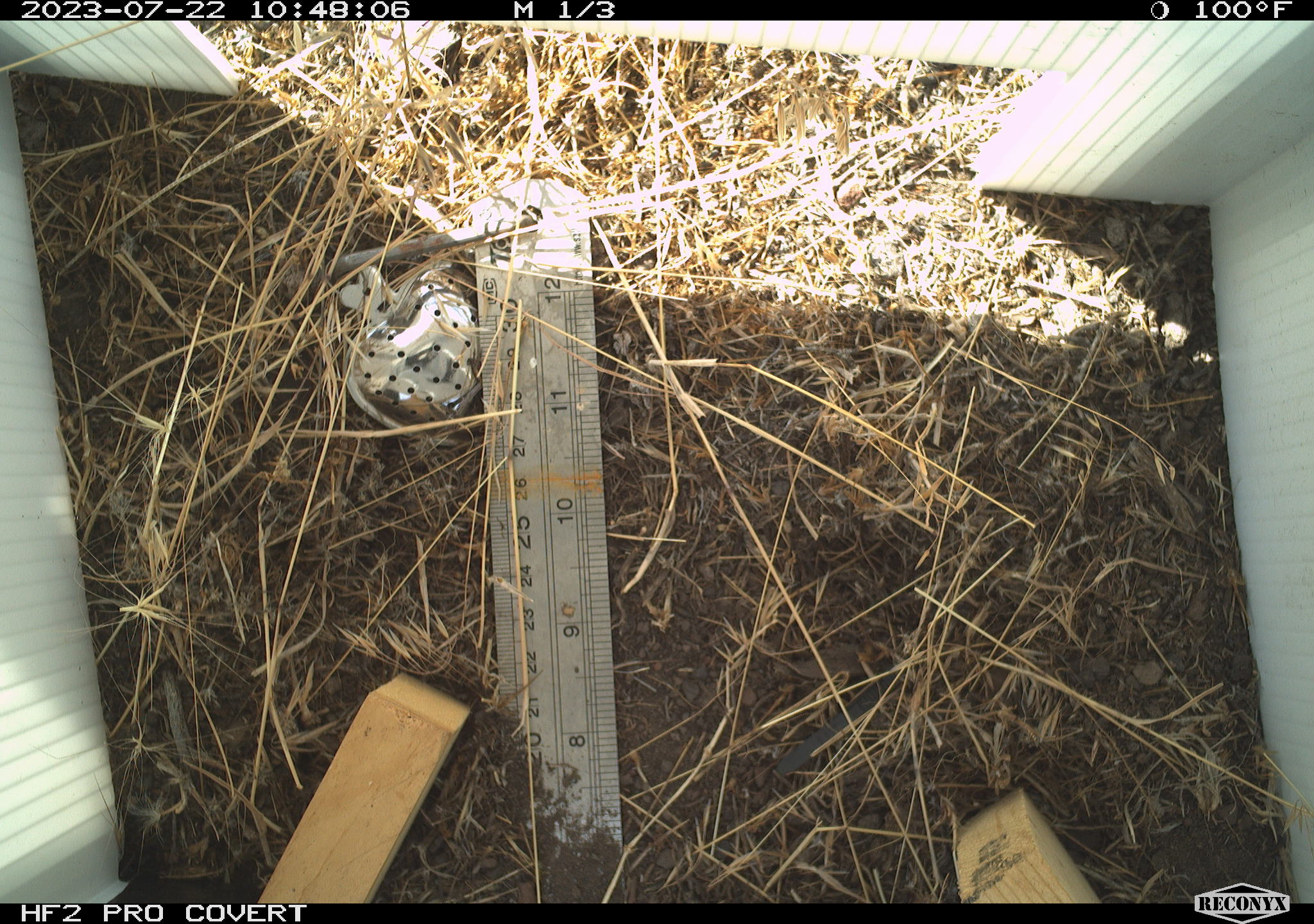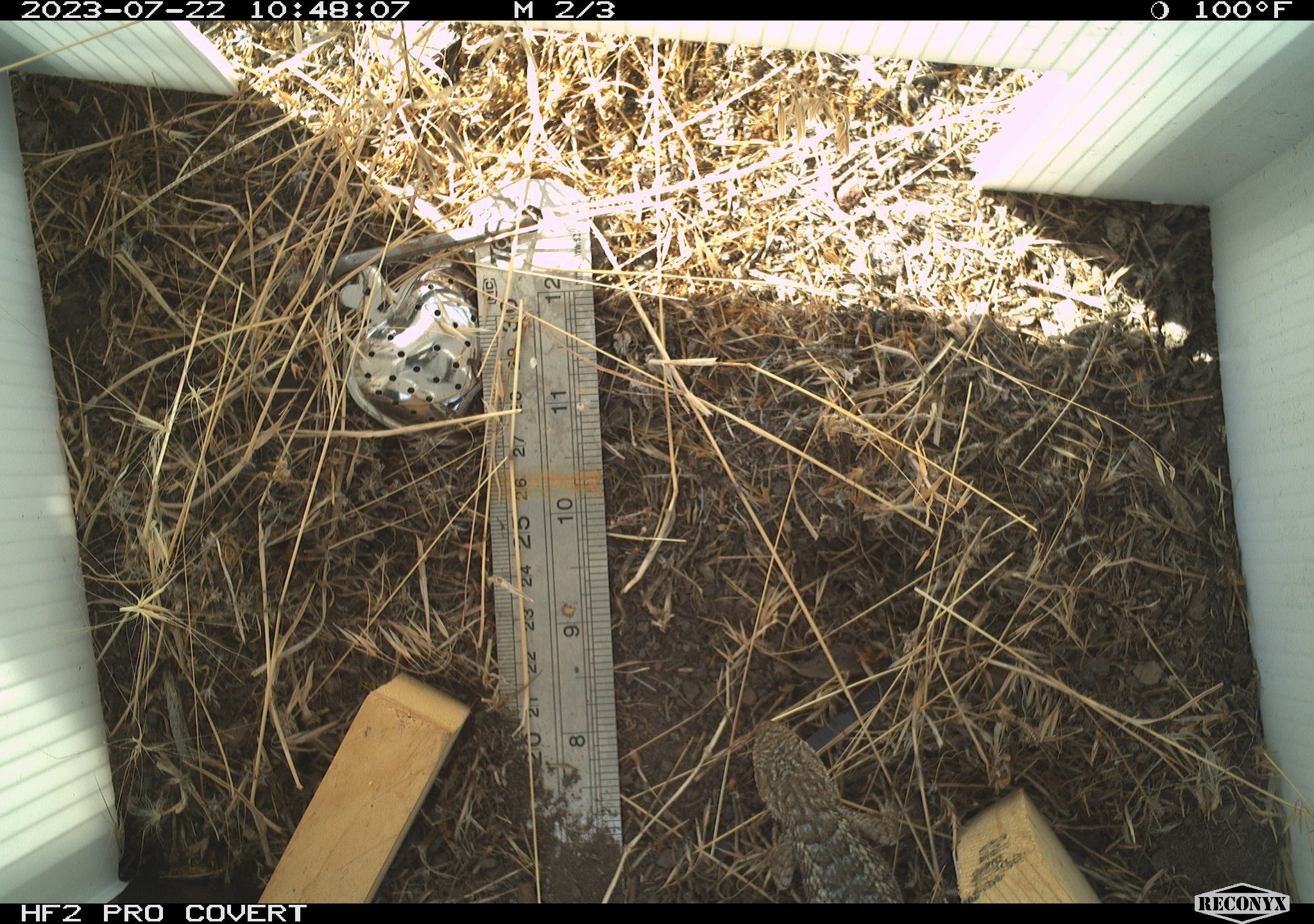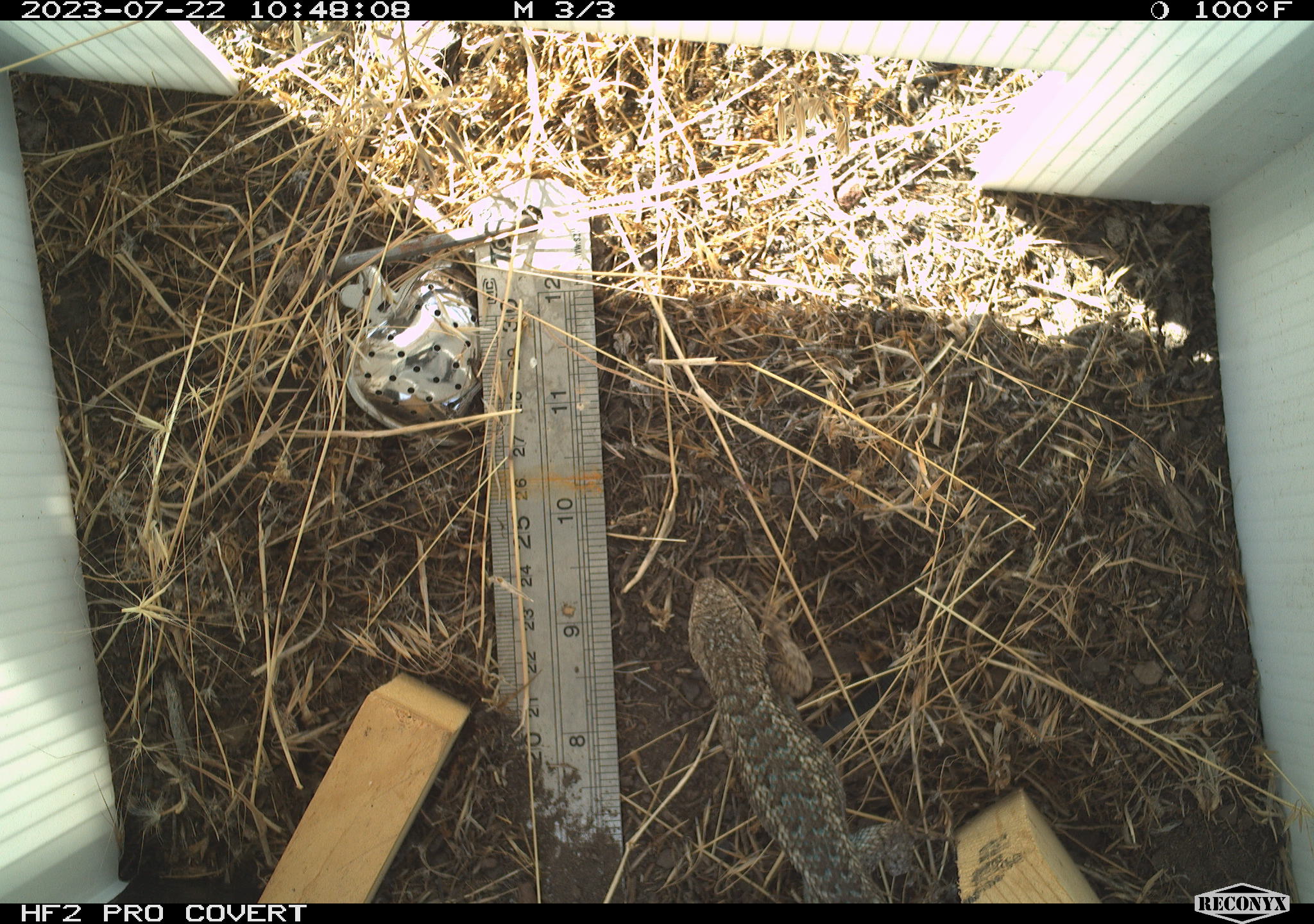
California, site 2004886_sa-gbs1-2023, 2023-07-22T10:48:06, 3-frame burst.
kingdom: Animalia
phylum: Chordata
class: Reptilia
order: Squamata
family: Phrynosomatidae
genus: Sceloporus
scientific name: Sceloporus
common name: spiny lizards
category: sceloporus species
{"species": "sceloporus species (spiny lizards) (Sceloporus)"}